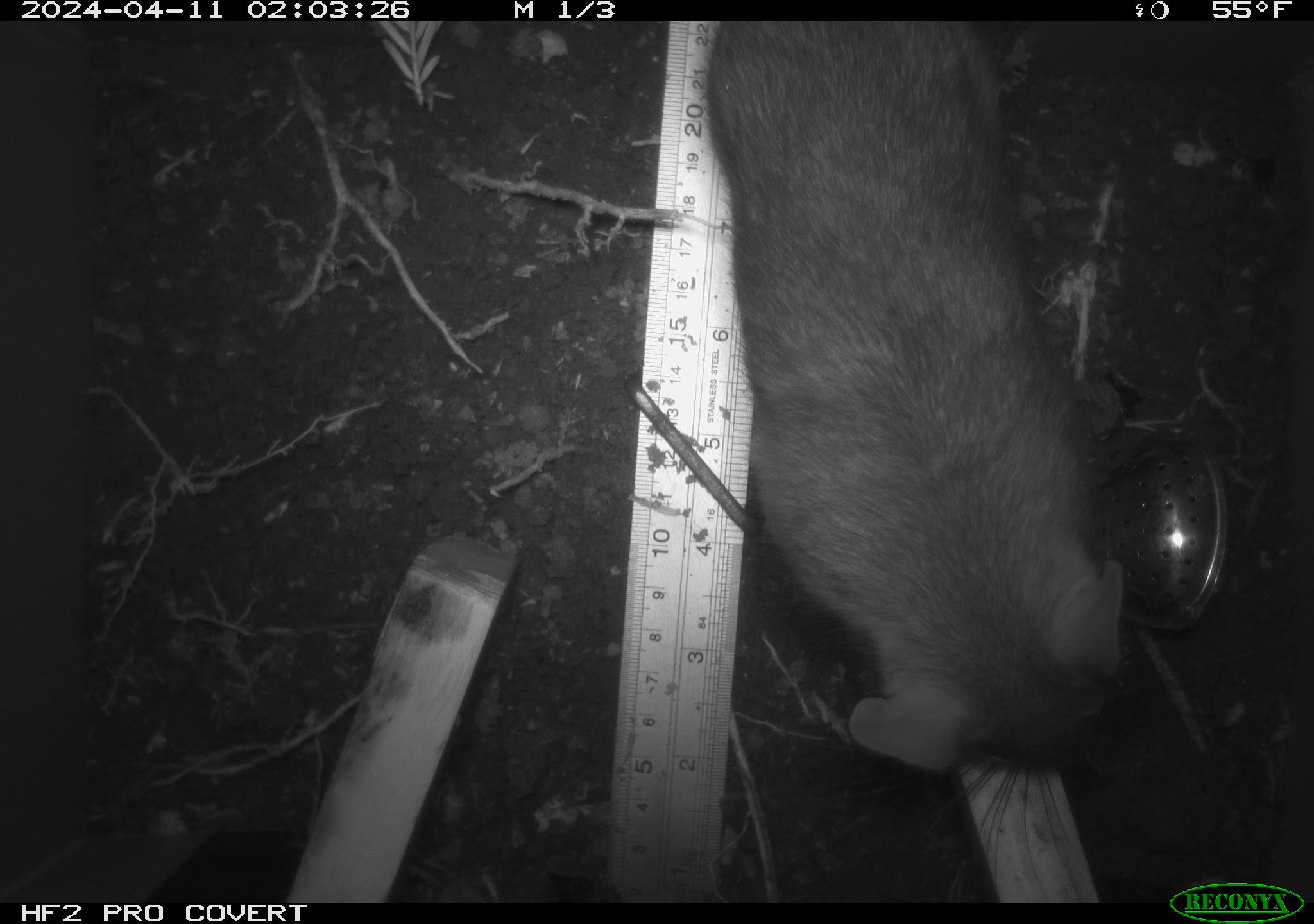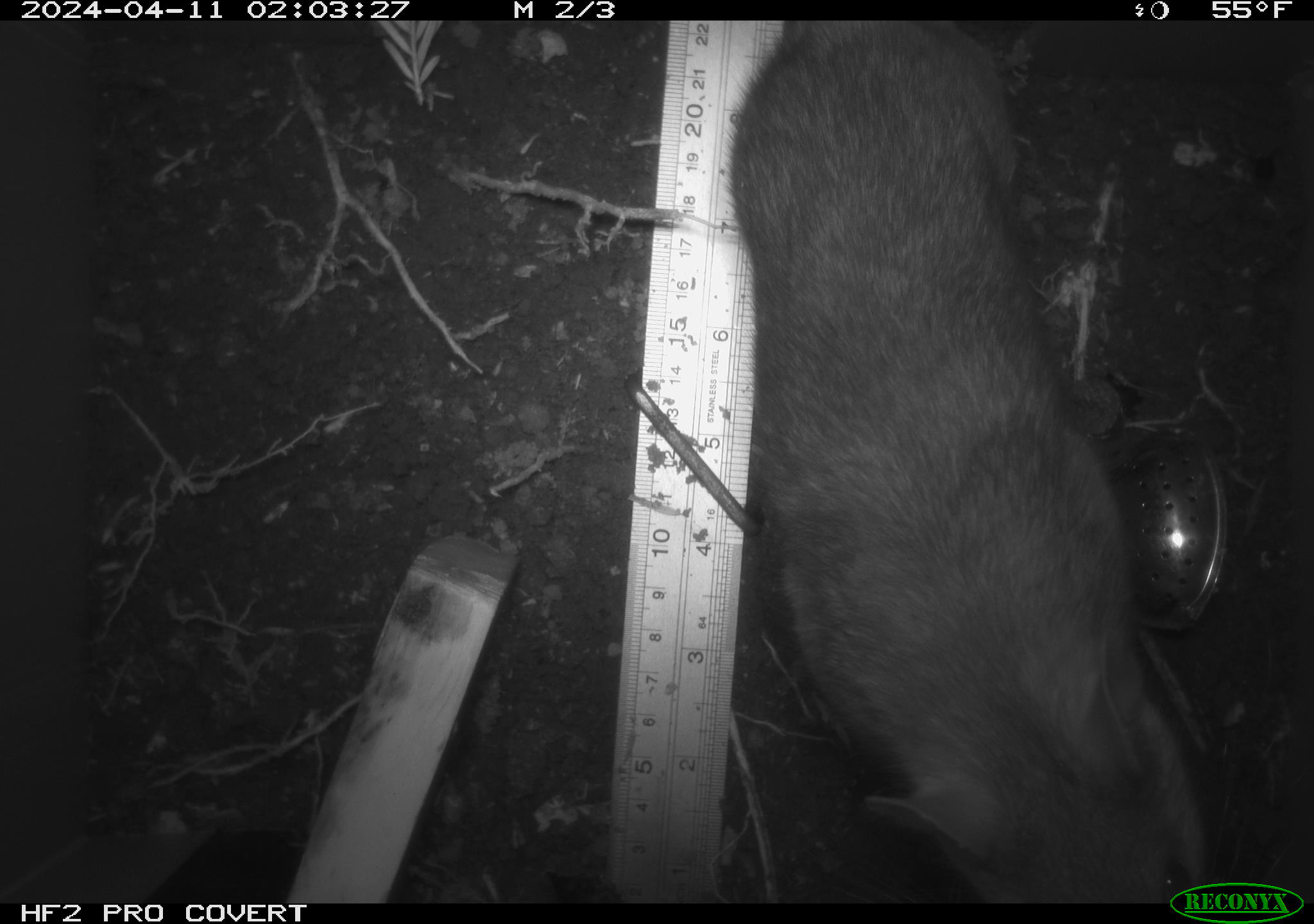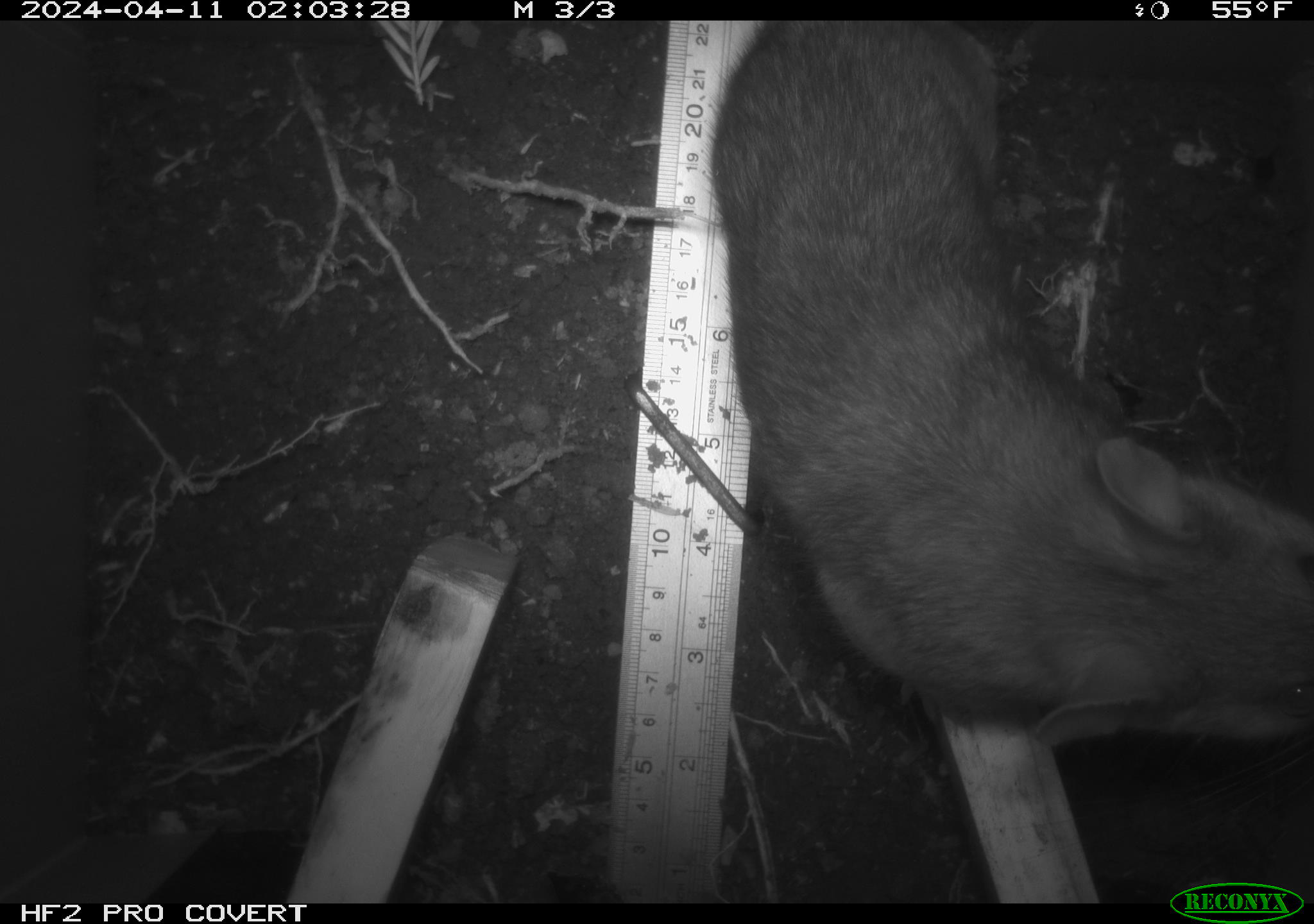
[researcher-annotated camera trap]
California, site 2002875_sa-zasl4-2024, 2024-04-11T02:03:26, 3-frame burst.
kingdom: Animalia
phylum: Chordata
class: Mammalia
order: Rodentia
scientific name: Rodentia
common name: rodent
Rodent (Rodentia).